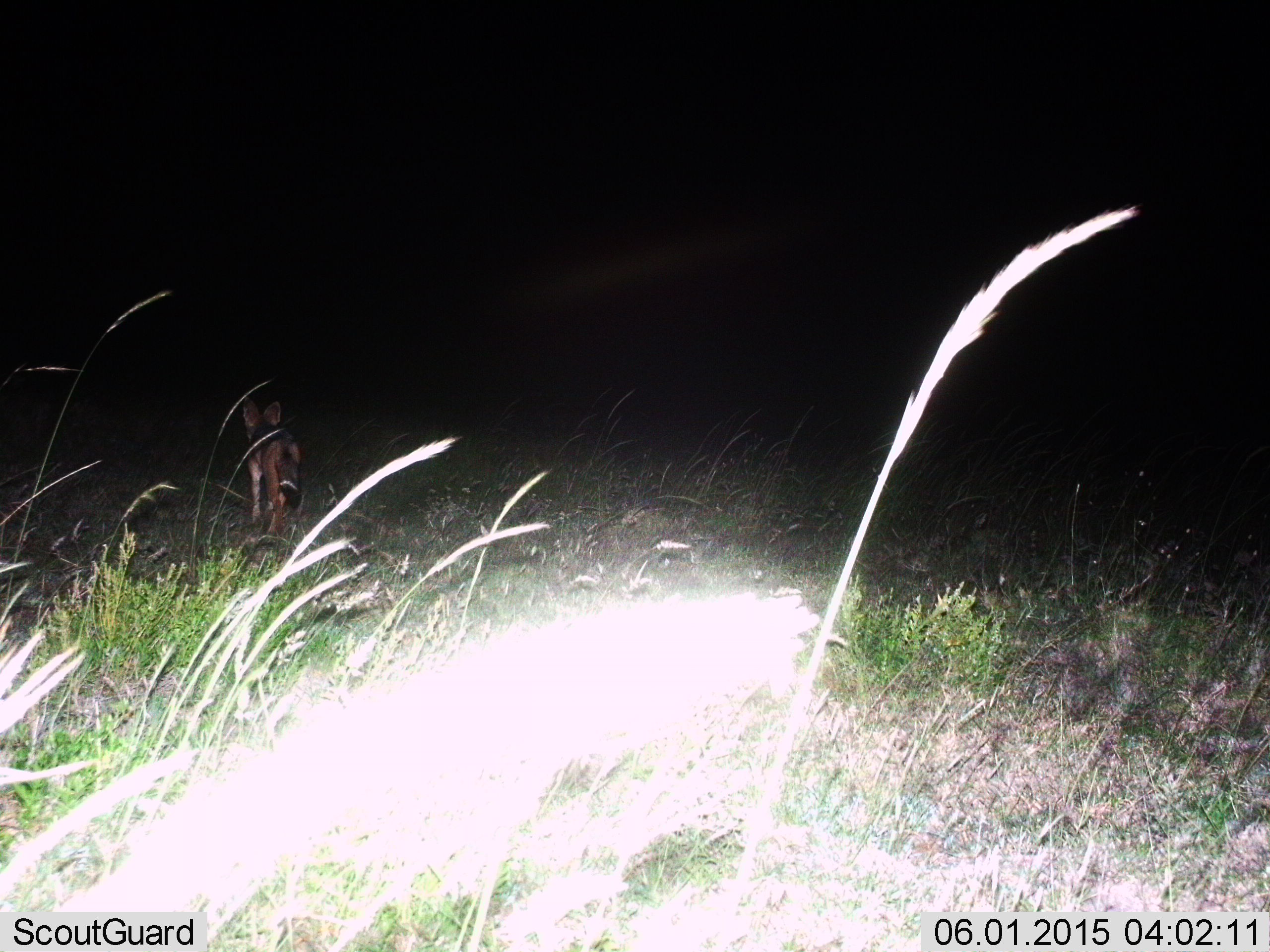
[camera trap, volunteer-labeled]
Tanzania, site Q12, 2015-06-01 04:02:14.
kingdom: Animalia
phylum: Chordata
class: Mammalia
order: Carnivora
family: Canidae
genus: Lupulella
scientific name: Lupulella mesomelas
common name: black-backed jackal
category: jackal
Jackal (black-backed jackal) (Lupulella mesomelas), count 1. Behavior (volunteer vote fractions): standing 30%, resting 0%, moving 80%, interacting 0%. Young present (vote fraction): 0%. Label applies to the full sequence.